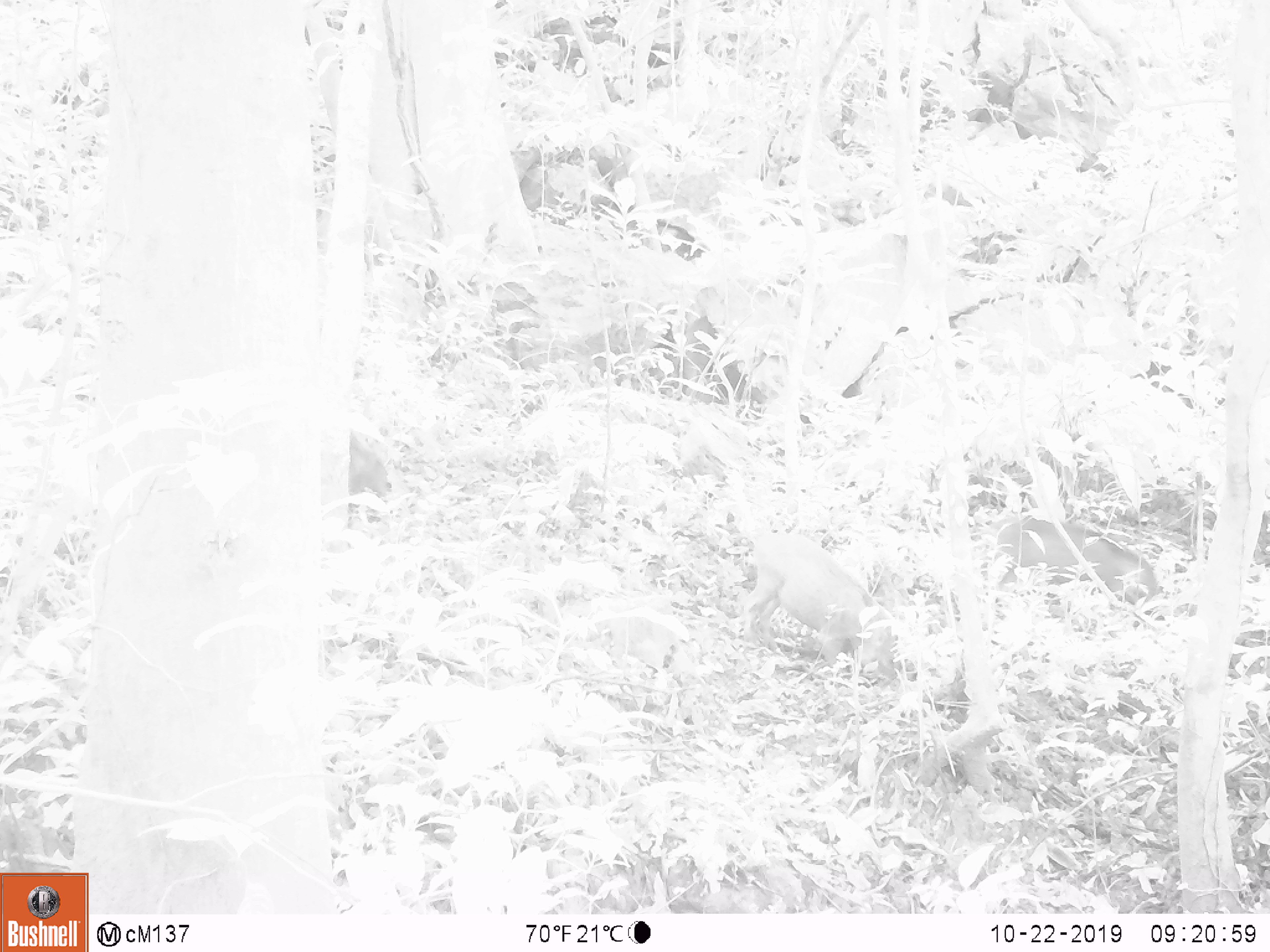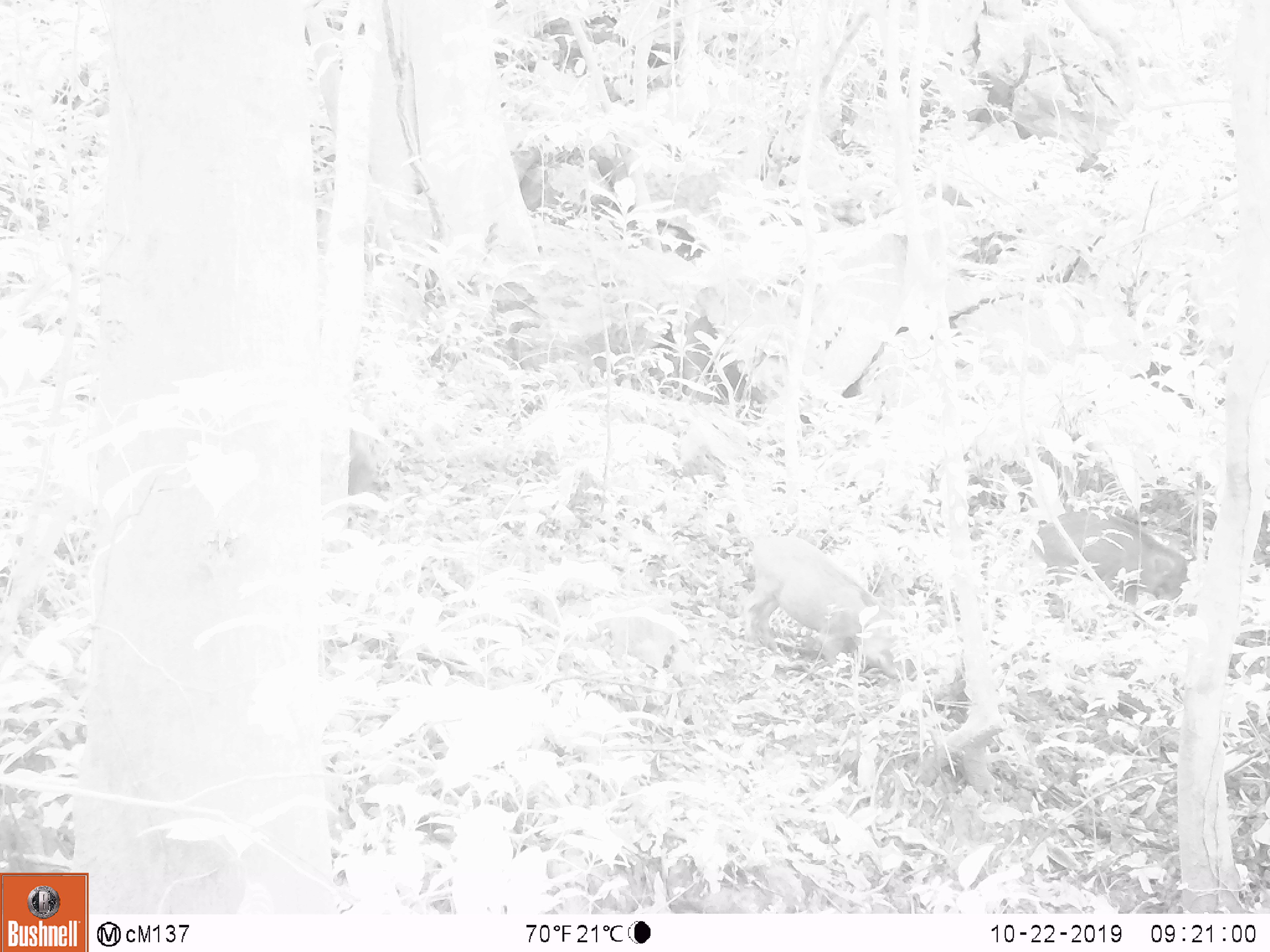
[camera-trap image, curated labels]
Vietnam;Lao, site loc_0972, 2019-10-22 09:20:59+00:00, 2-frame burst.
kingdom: Animalia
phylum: Chordata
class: Mammalia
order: Artiodactyla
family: Suidae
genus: Sus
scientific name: Sus scrofa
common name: eurasian wild pig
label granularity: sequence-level